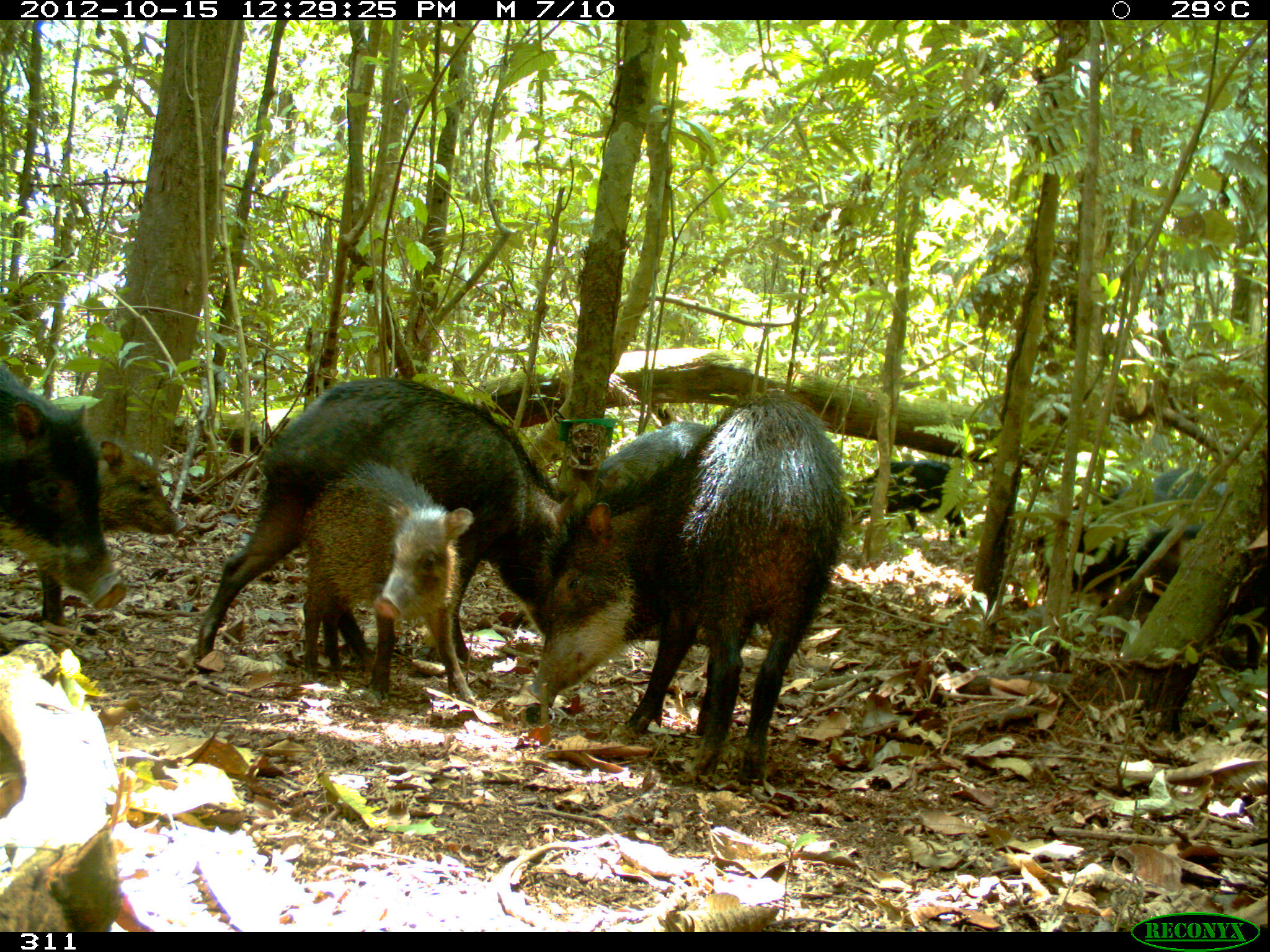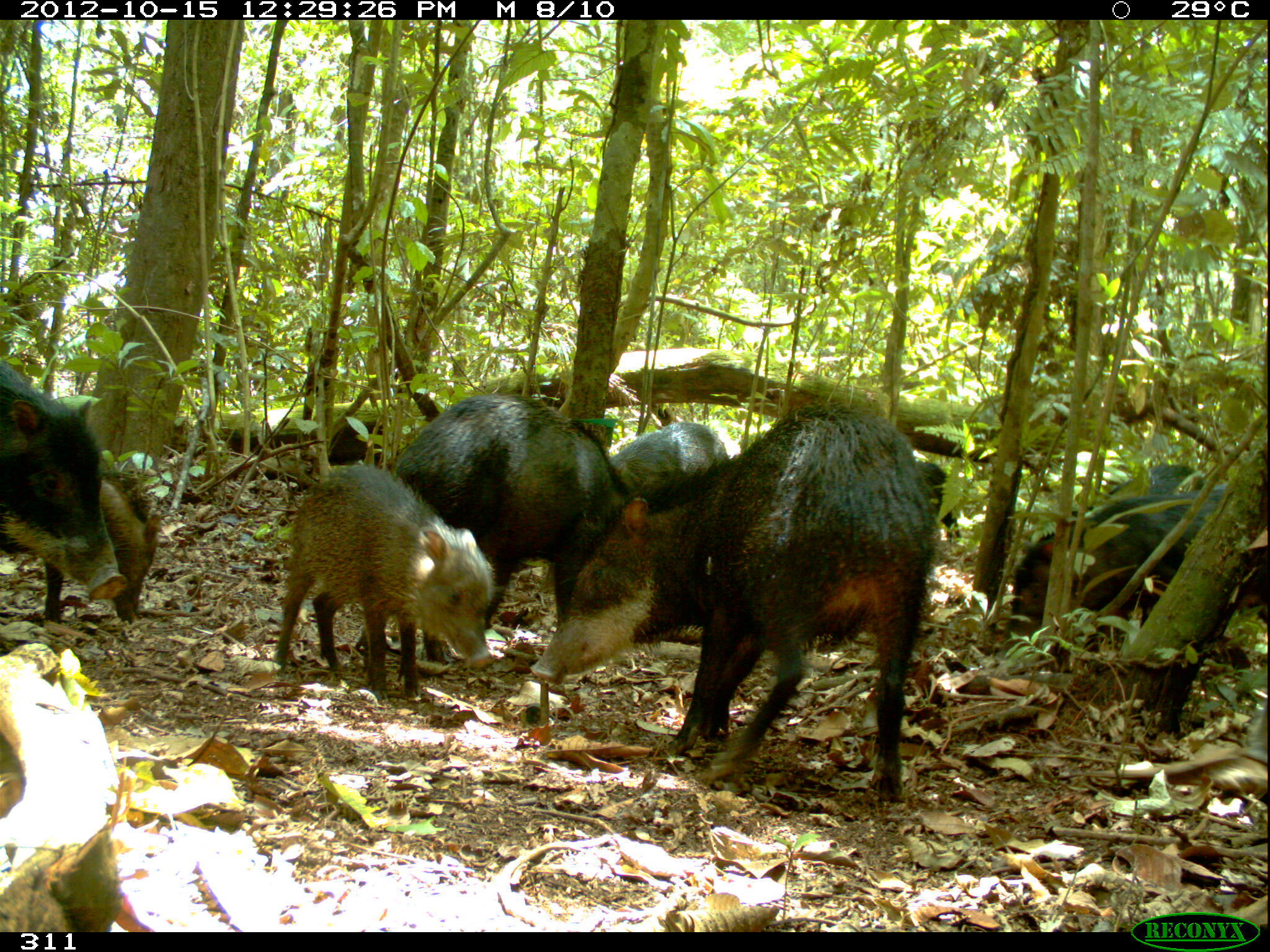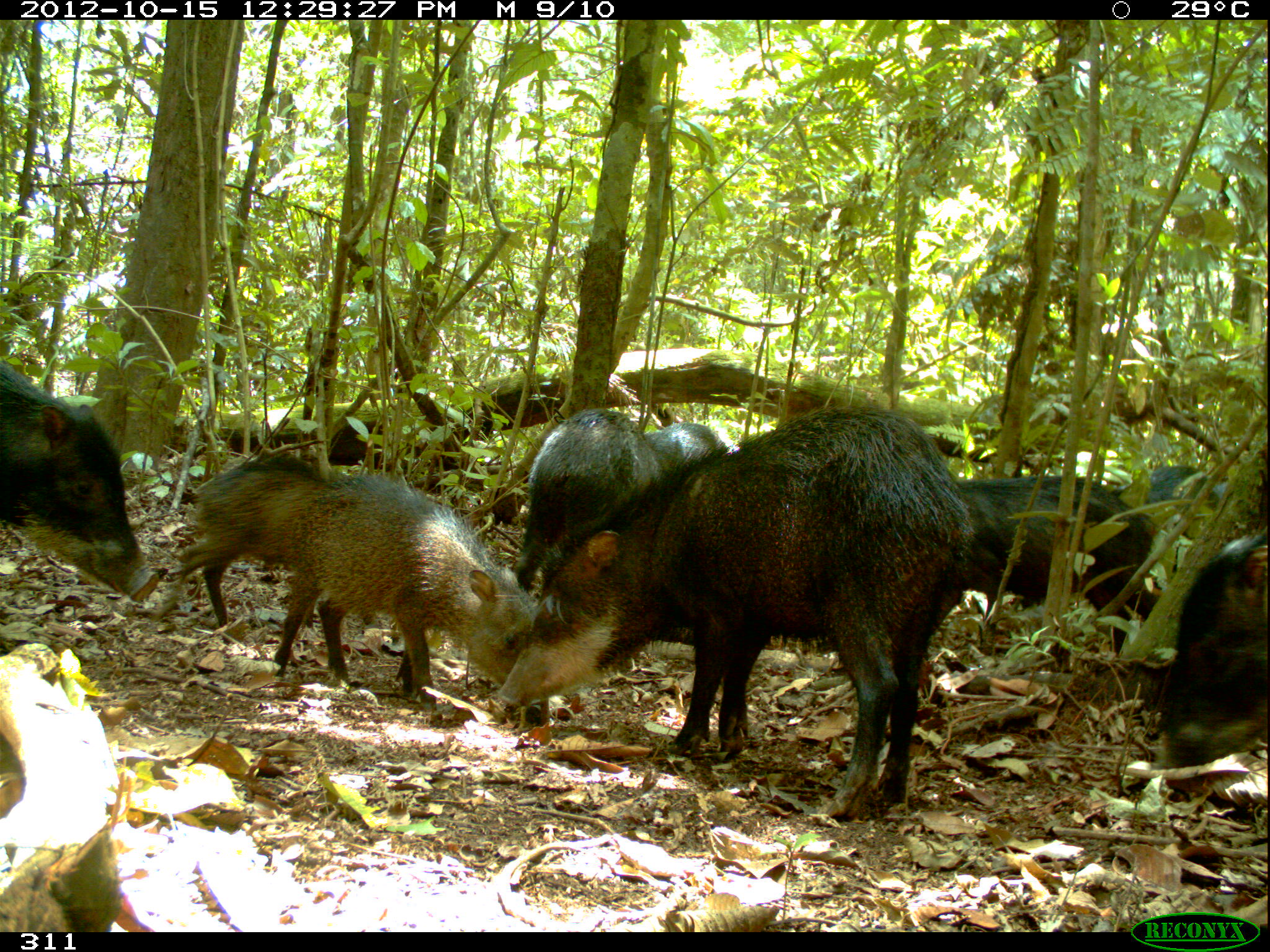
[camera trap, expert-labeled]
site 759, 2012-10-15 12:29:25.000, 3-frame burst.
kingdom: Animalia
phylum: Chordata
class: Mammalia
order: Artiodactyla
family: Tayassuidae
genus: Tayassu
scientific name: Tayassu pecari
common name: white-lipped peccary